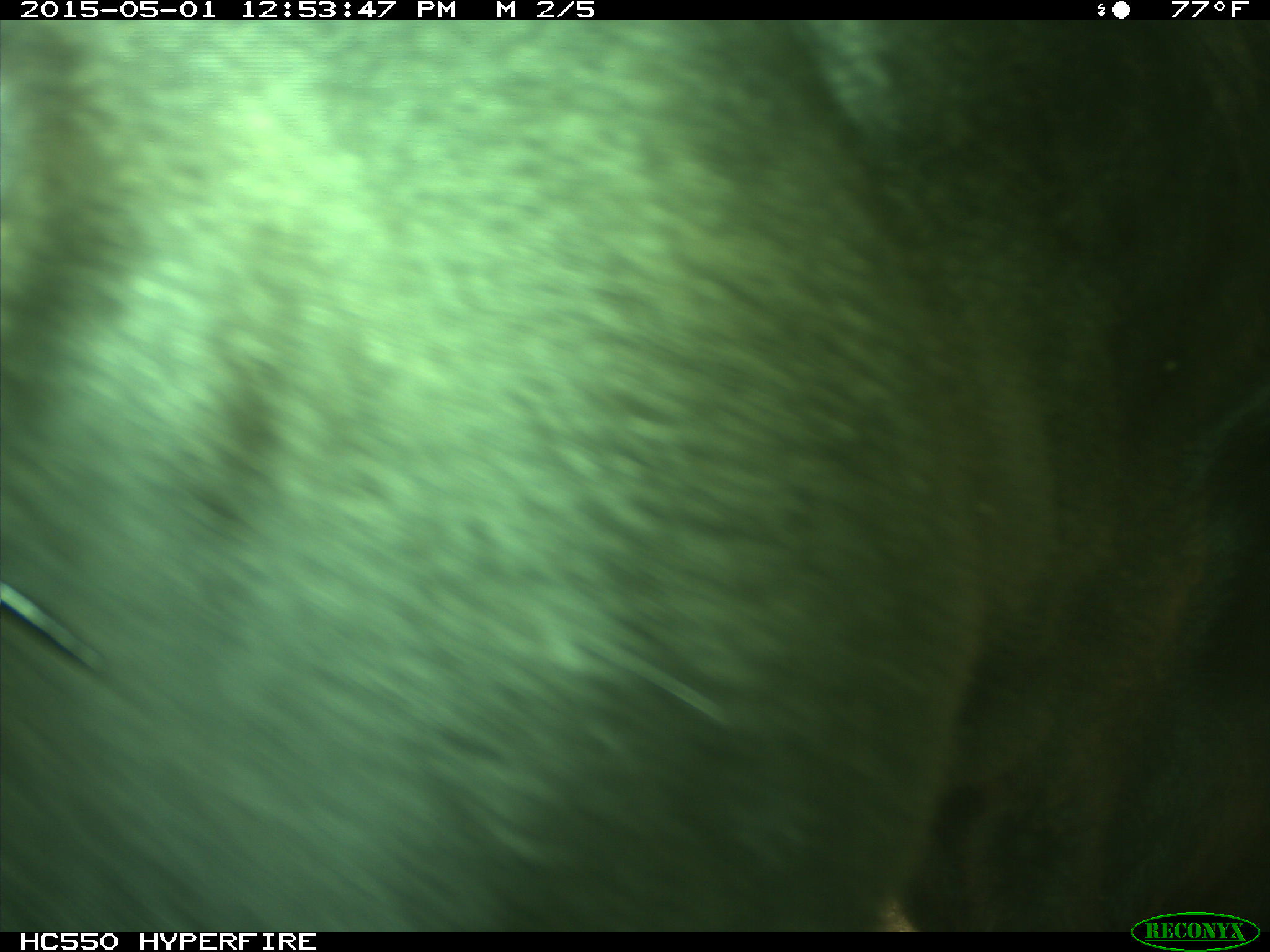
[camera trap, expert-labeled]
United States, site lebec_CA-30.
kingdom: Animalia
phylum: Chordata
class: Mammalia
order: Artiodactyla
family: Bovidae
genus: Bos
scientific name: Bos taurus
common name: domestic cow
Bos taurus (domestic cow).